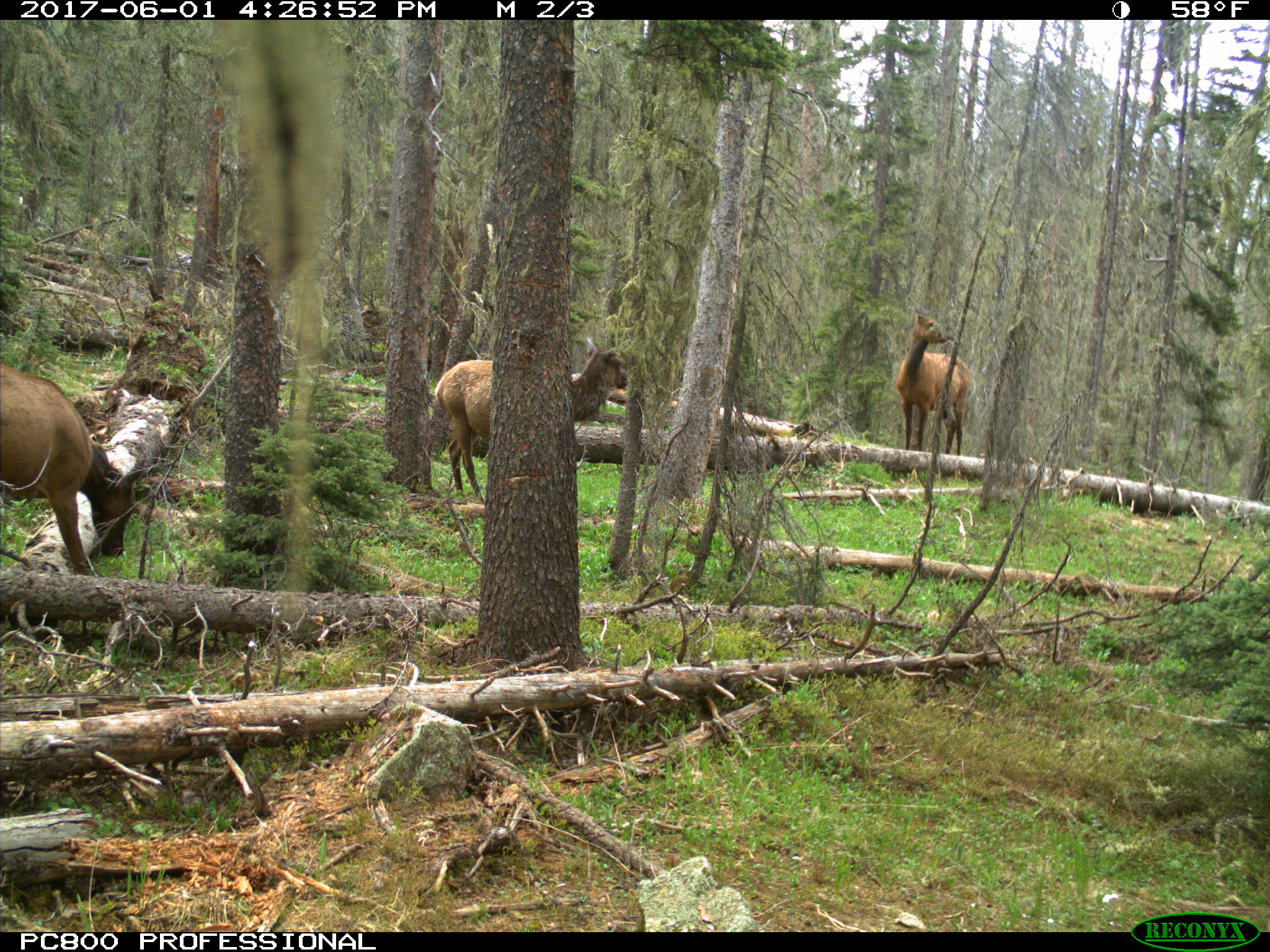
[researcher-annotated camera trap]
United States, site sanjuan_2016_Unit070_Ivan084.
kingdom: Animalia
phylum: Chordata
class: Mammalia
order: Artiodactyla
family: Cervidae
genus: Cervus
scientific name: Cervus elaphus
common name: red deer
Cervus elaphus (red deer).